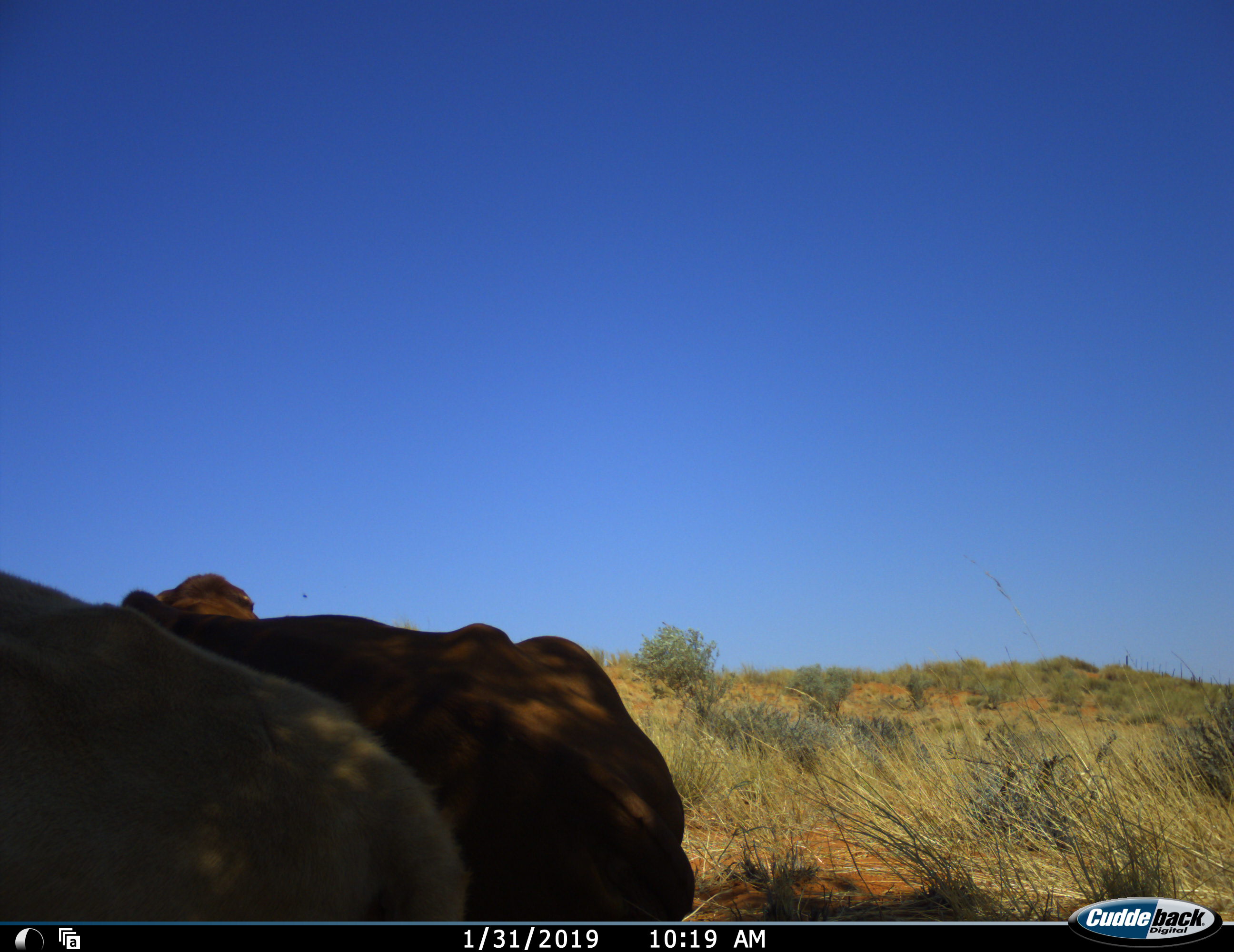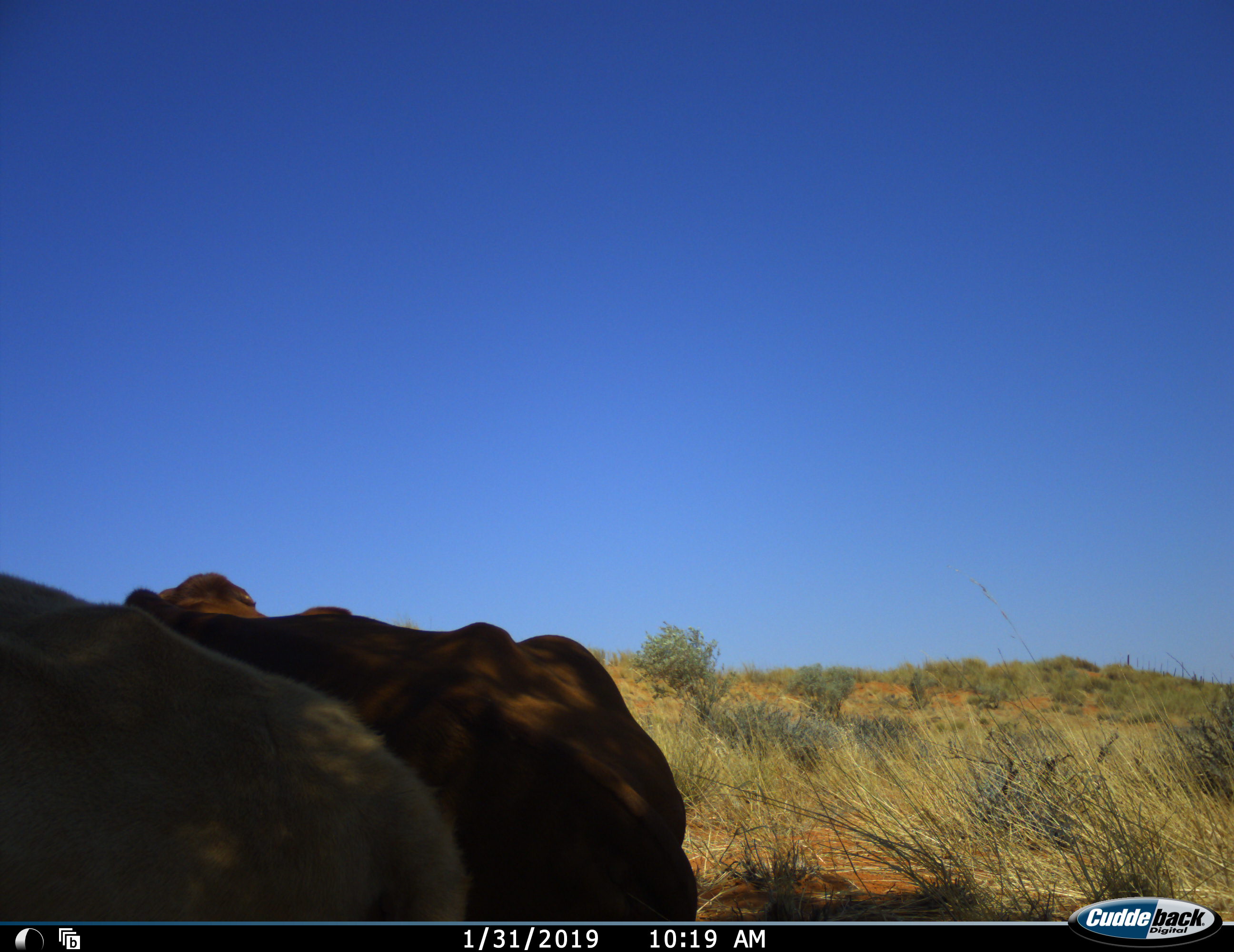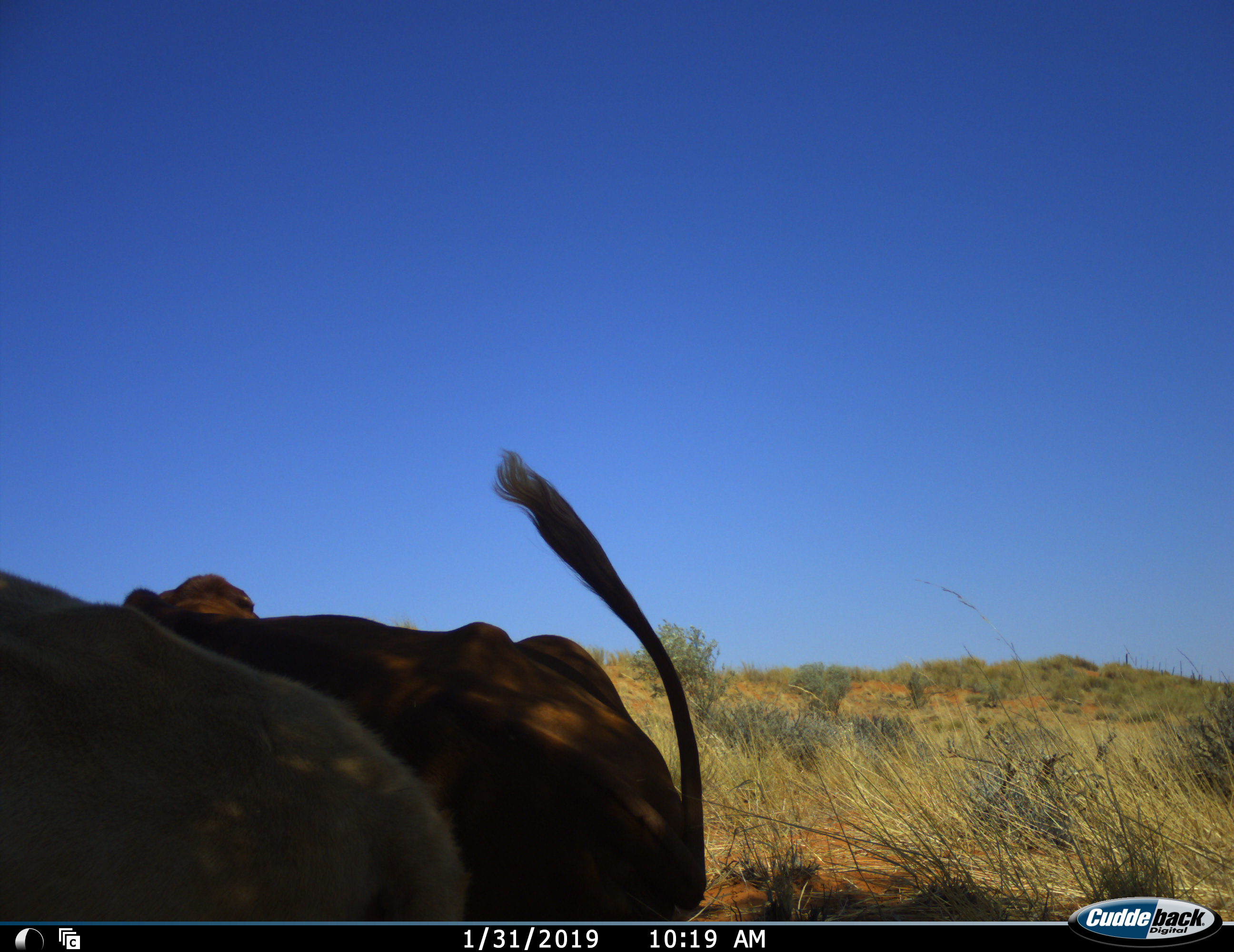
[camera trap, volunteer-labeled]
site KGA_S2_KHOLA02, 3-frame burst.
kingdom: Animalia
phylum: Chordata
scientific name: Vertebrata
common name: domestic animal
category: domesticanimal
Domesticanimal (domestic animal) (Vertebrata), count 2. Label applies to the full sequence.